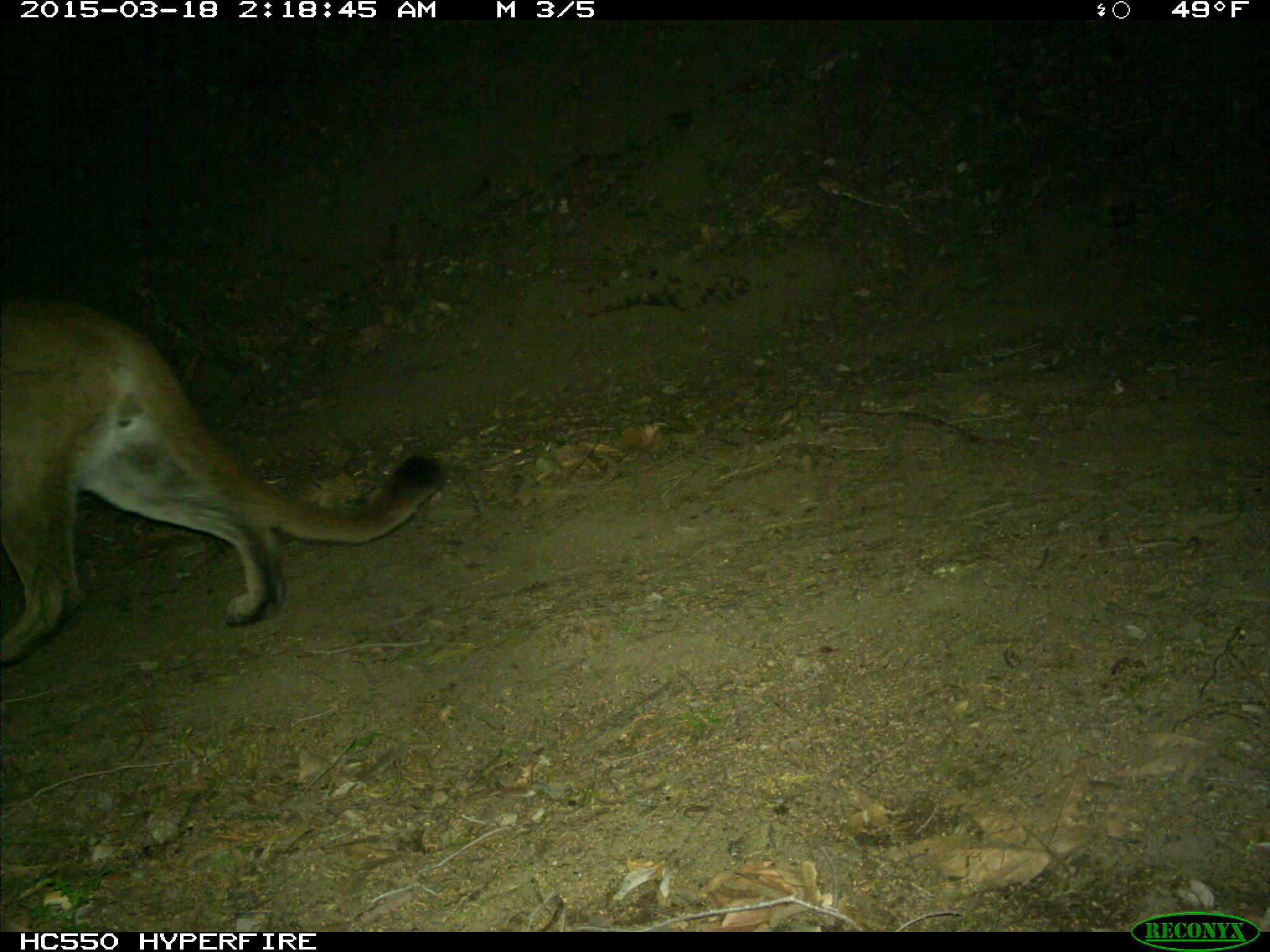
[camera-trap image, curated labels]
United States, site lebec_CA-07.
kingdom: Animalia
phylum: Chordata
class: Mammalia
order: Carnivora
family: Felidae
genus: Puma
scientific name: Puma concolor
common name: mountain lion